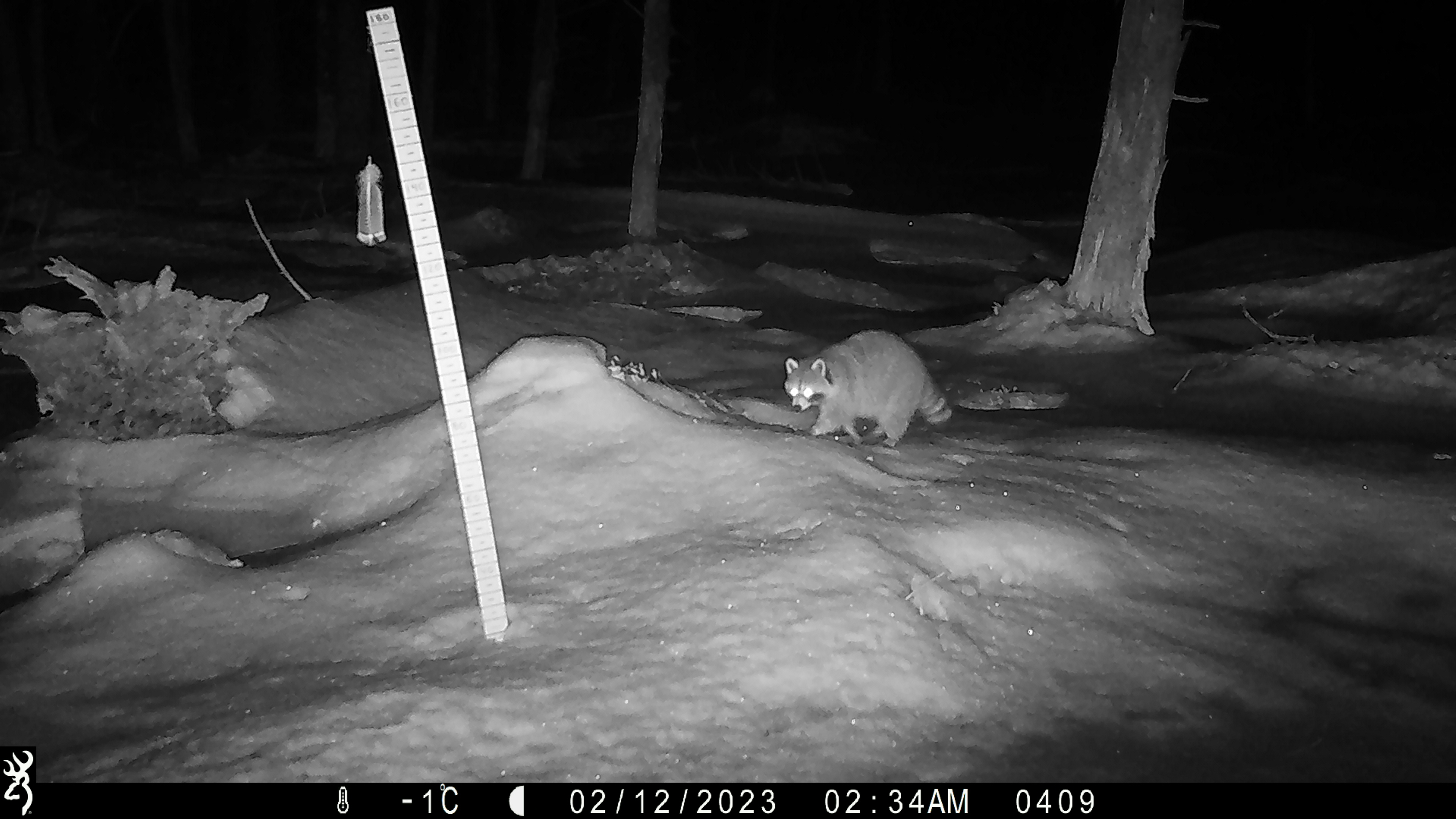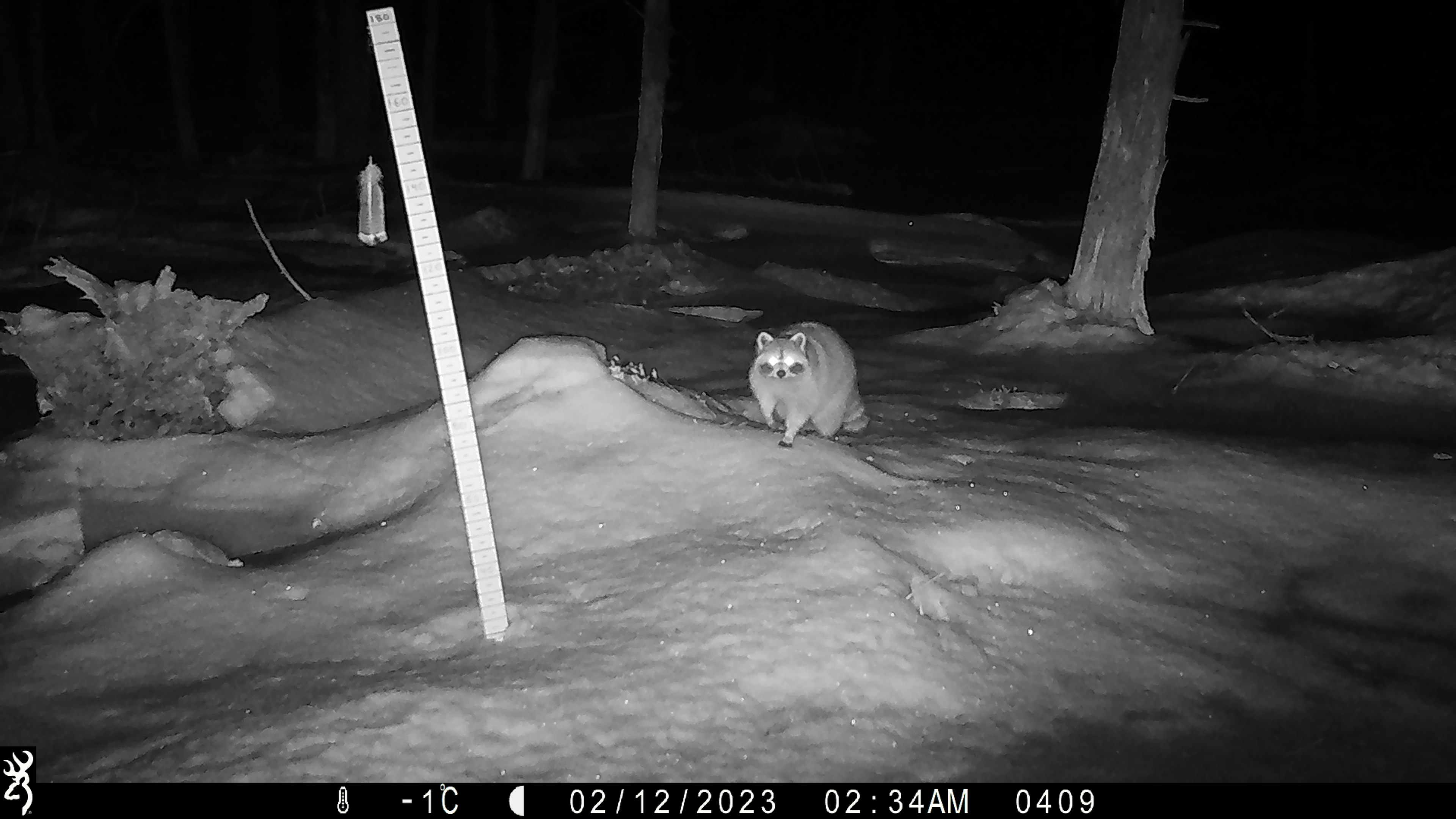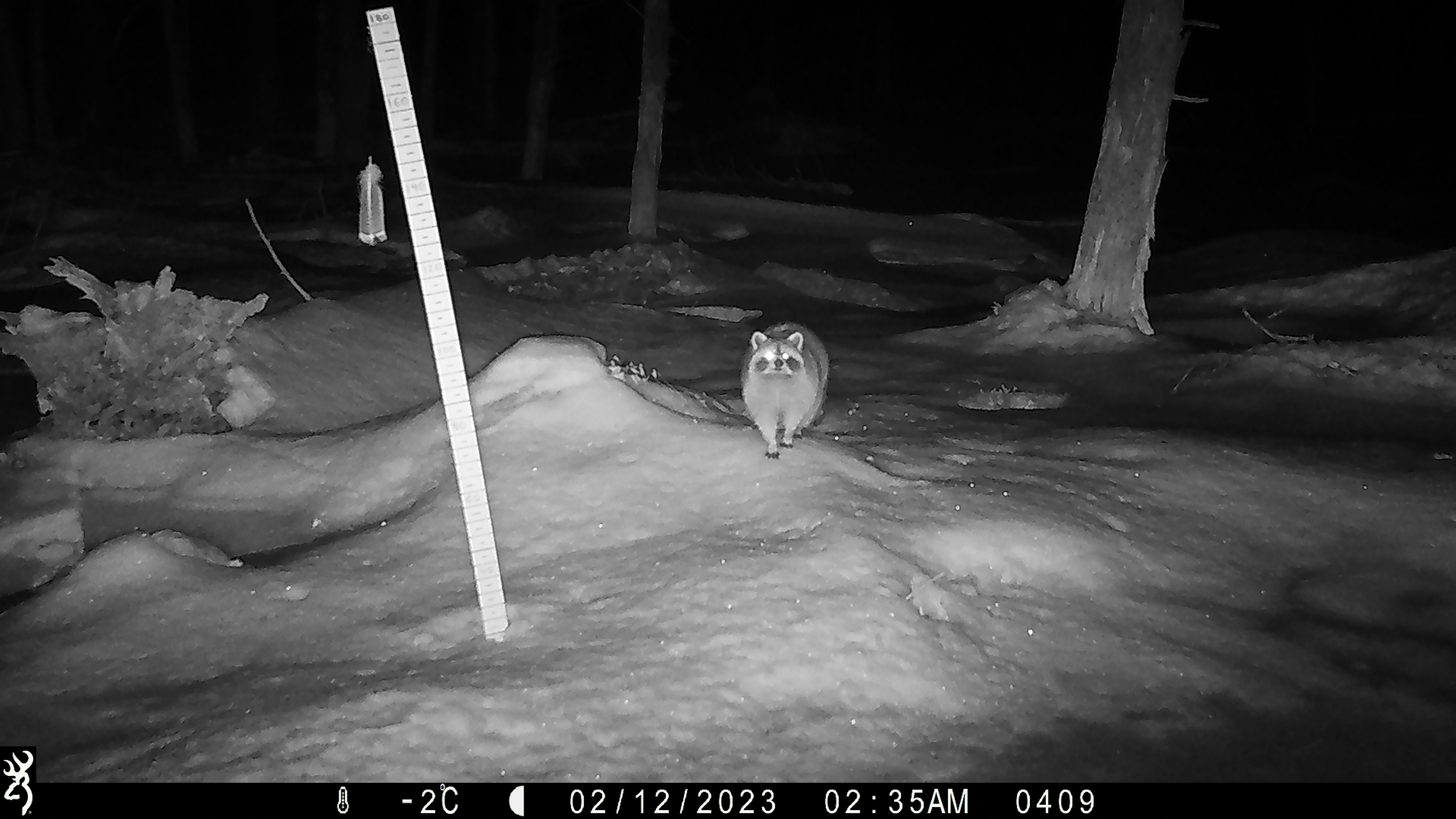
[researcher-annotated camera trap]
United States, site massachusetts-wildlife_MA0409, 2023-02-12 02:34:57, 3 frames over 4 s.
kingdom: Animalia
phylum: Chordata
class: Mammalia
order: Carnivora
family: Procyonidae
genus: Procyon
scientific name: Procyon lotor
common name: raccoon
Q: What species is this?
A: Raccoon (Procyon lotor).